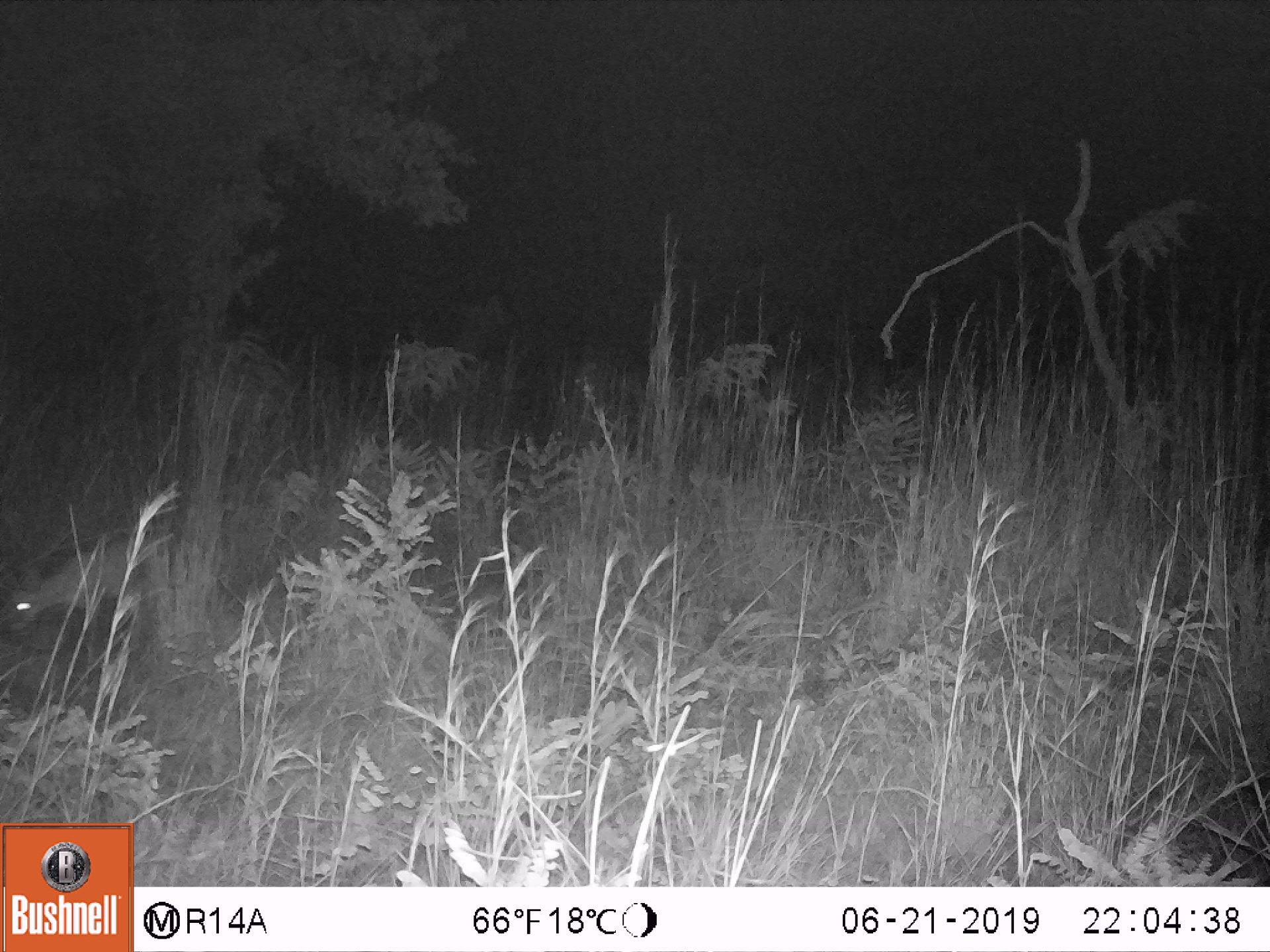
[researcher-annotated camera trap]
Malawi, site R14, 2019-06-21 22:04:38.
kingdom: Animalia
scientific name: Animalia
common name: other animal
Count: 1.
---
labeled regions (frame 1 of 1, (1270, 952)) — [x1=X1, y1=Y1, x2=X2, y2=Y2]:
other animal: [x1=0, y1=529, x2=170, y2=650]